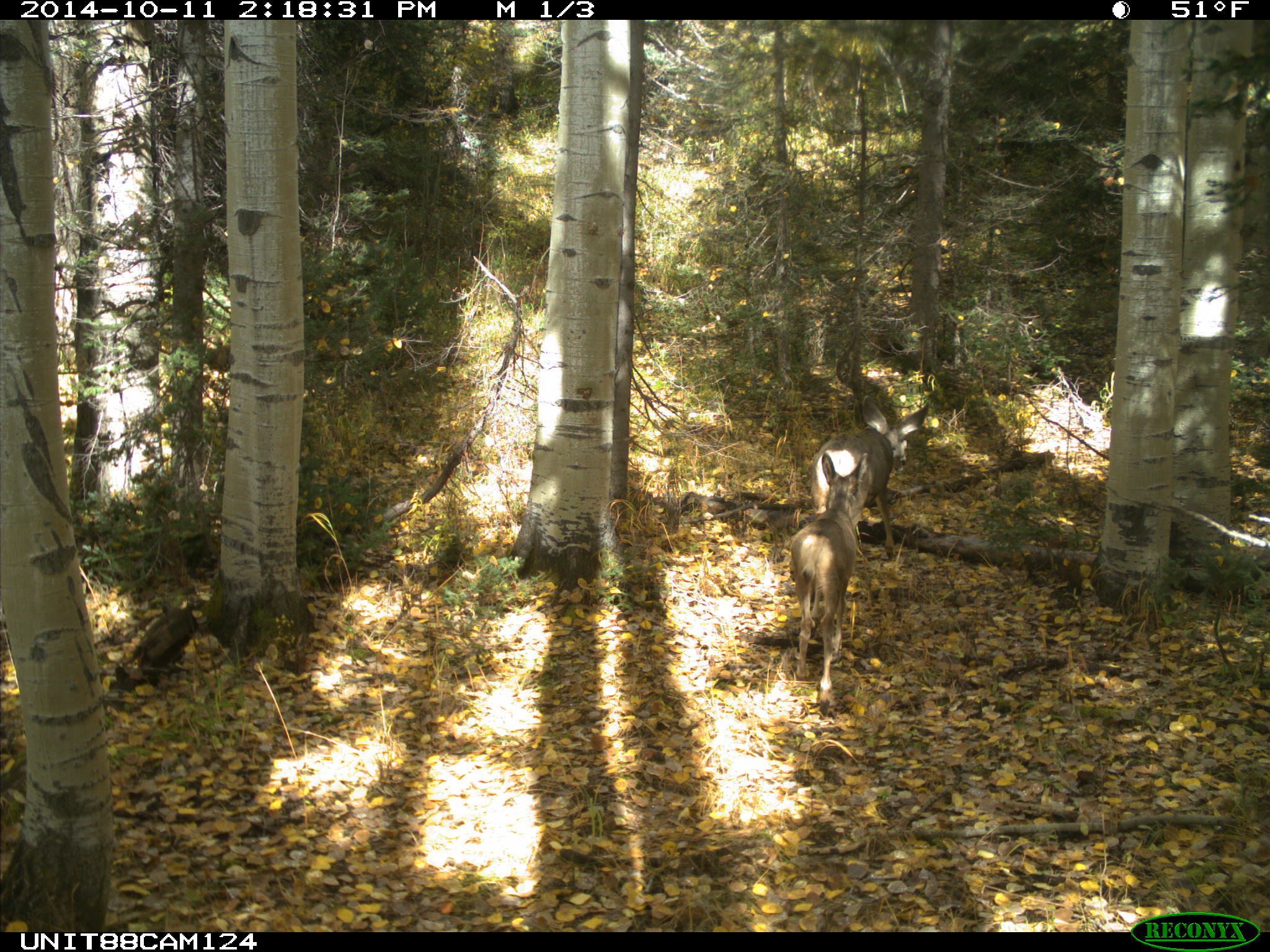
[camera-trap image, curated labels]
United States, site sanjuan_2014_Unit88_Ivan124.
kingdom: Animalia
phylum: Chordata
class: Mammalia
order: Artiodactyla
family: Cervidae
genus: Odocoileus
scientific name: Odocoileus hemionus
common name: mule deer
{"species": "Odocoileus hemionus (mule deer)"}